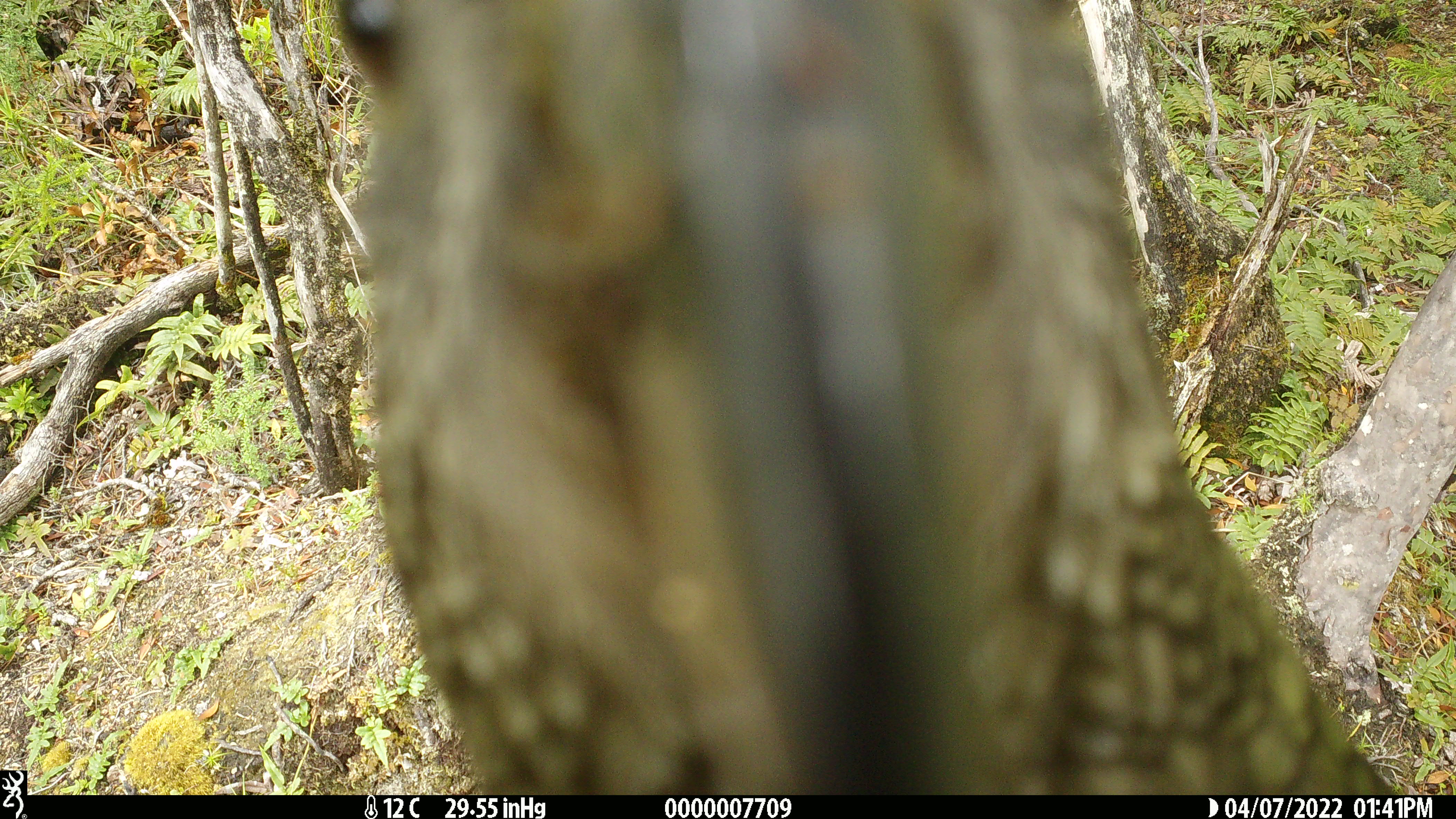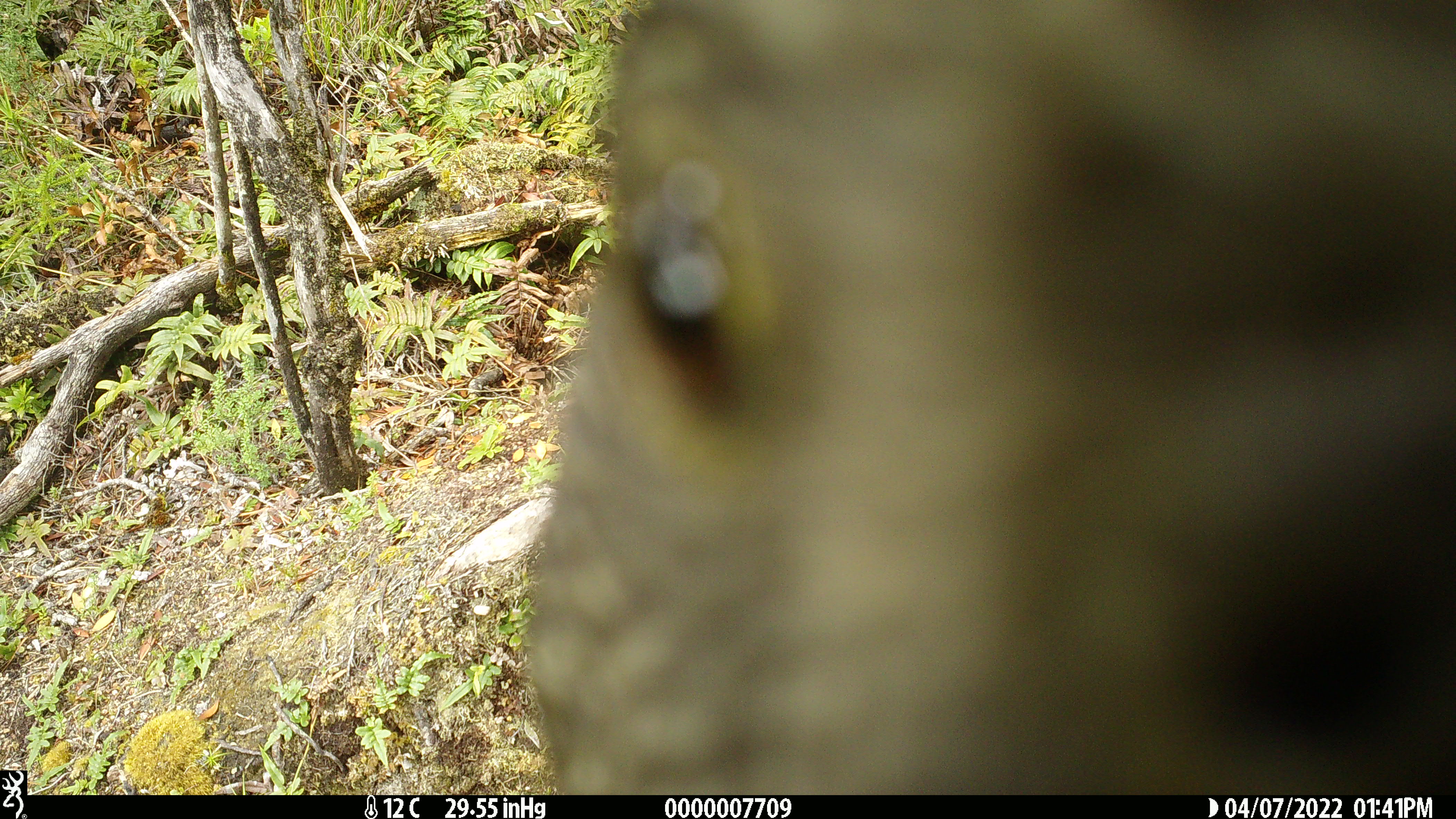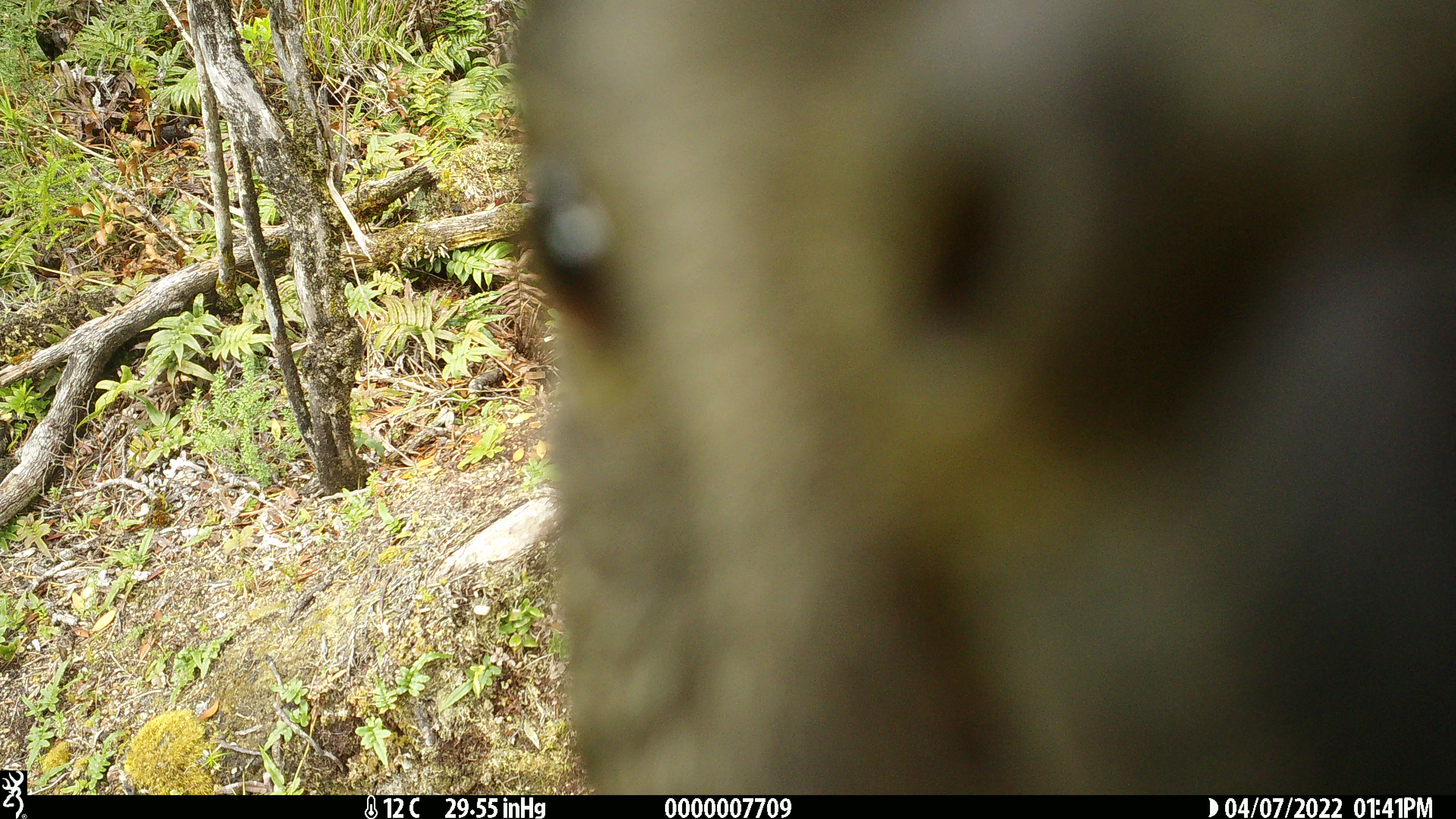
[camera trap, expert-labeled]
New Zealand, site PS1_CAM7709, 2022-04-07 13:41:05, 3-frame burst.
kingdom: Animalia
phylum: Chordata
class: Aves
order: Psittaciformes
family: Strigopidae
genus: Nestor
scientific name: Nestor notabilis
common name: kea